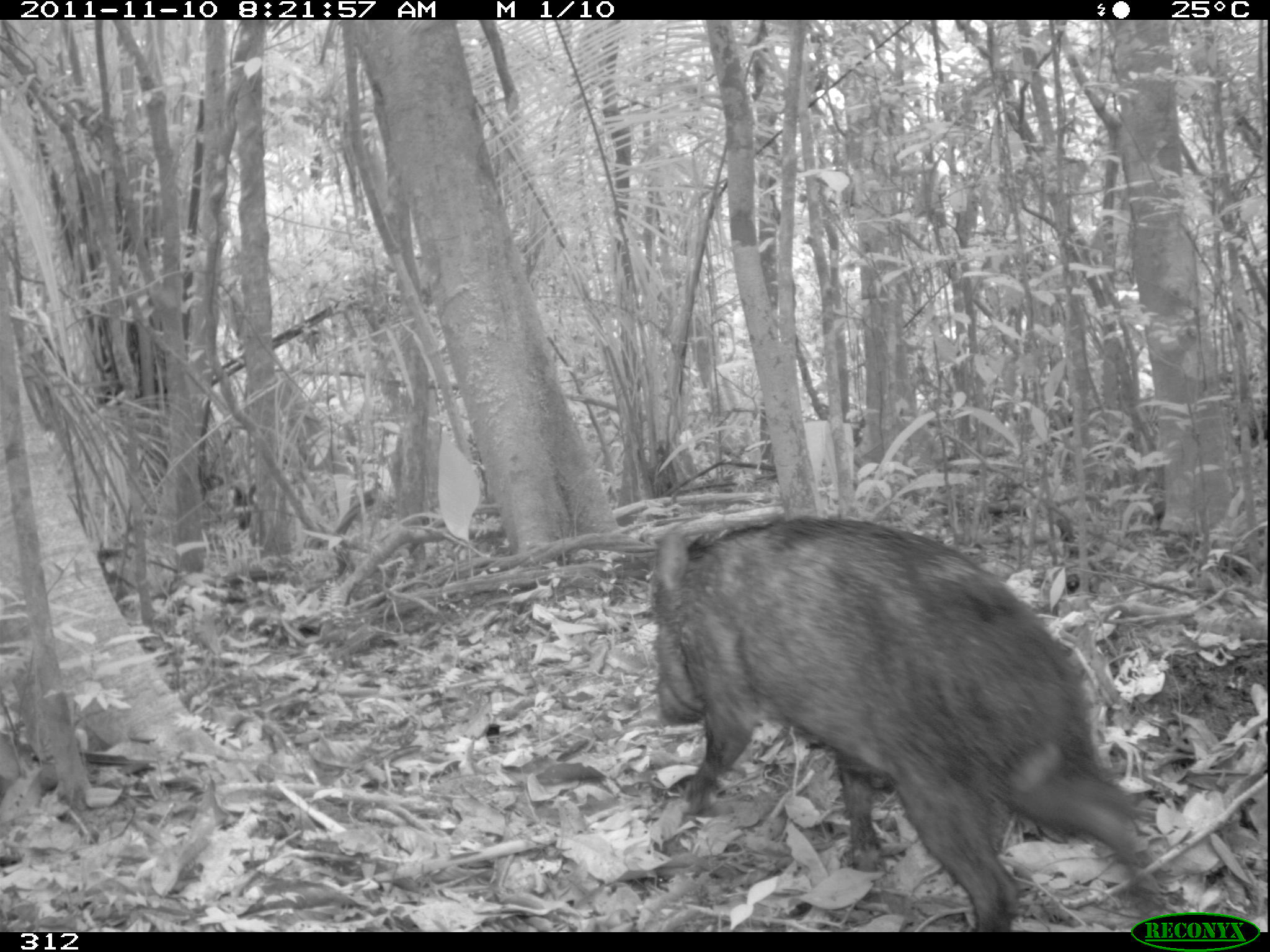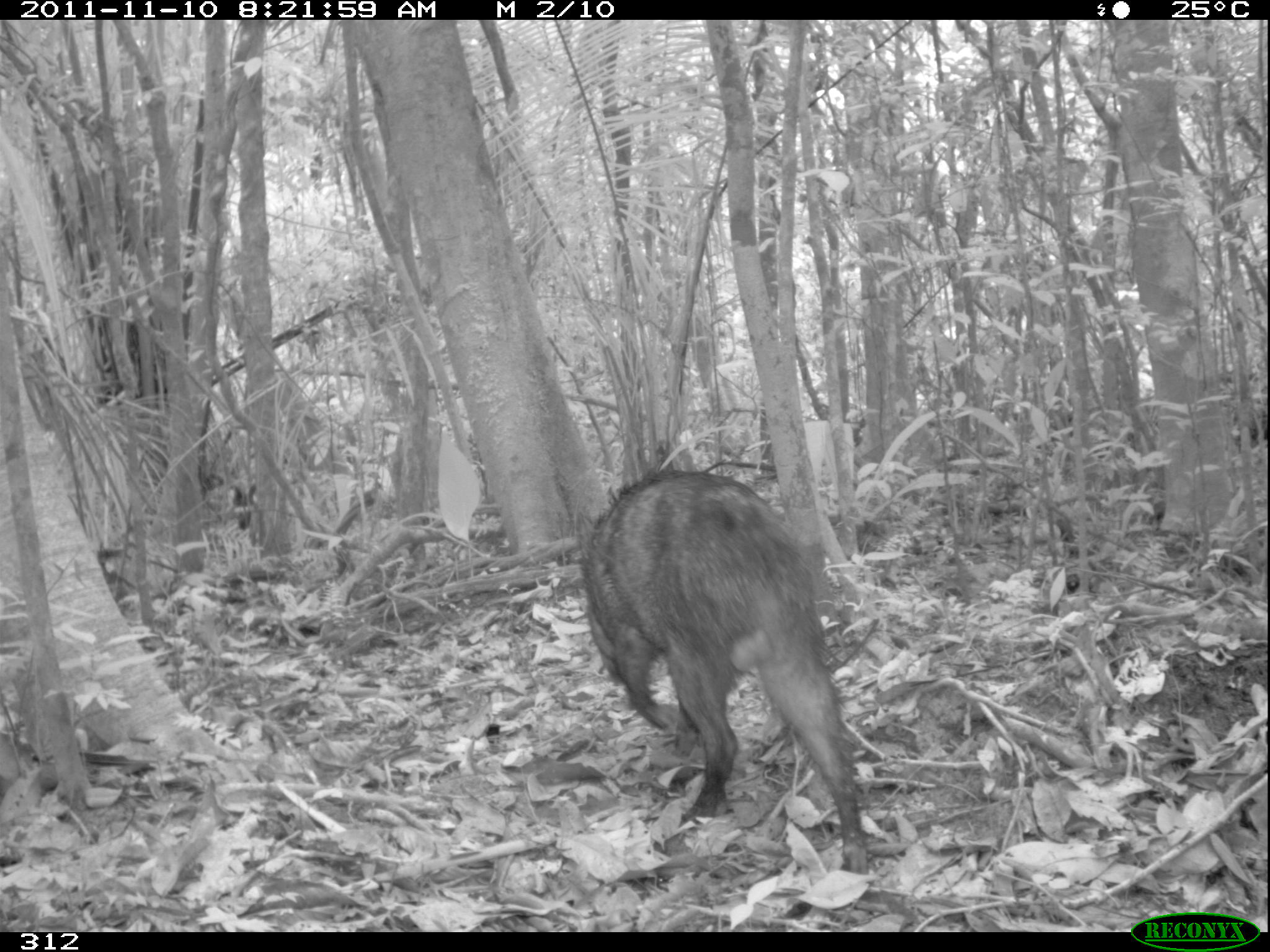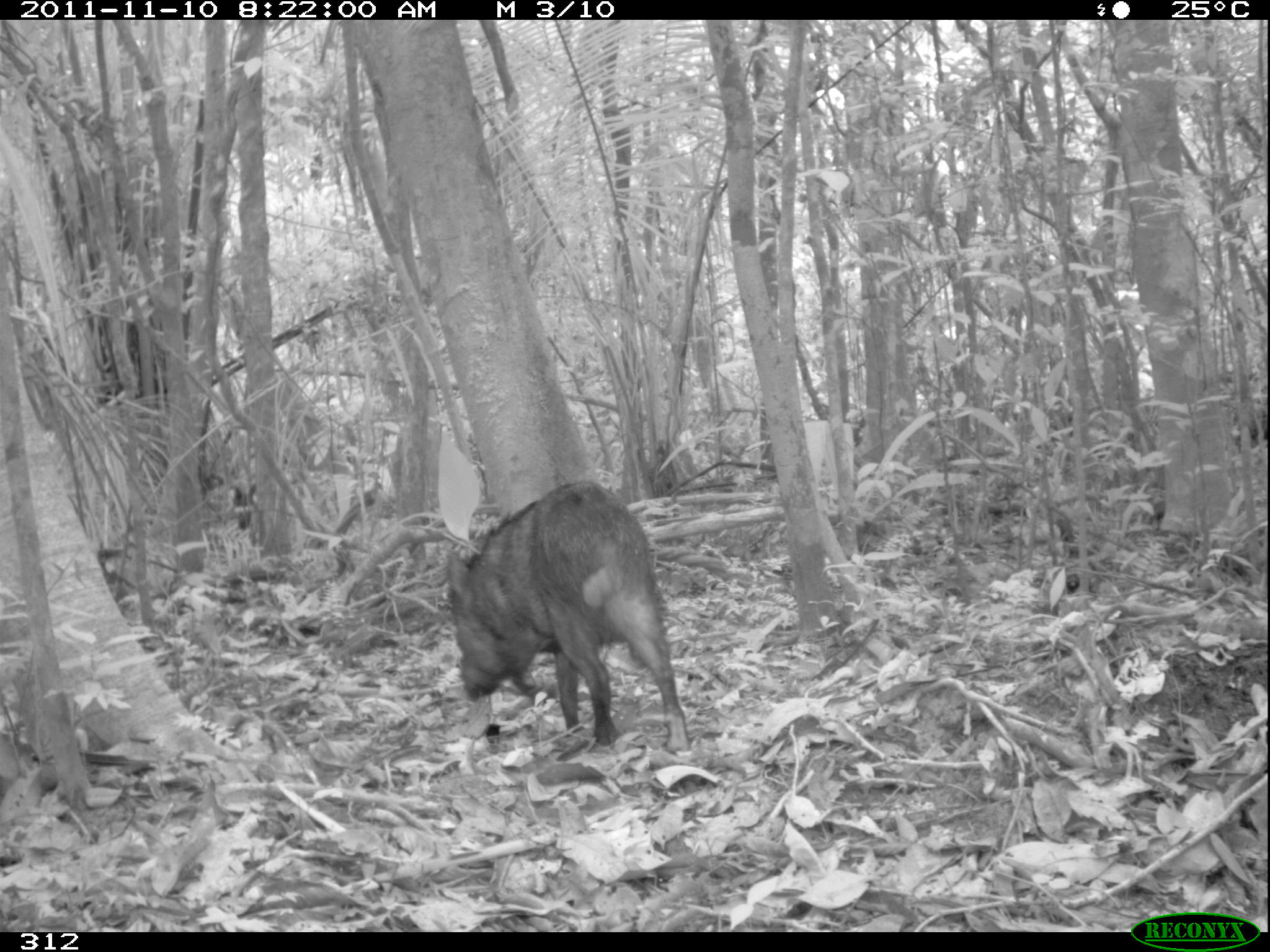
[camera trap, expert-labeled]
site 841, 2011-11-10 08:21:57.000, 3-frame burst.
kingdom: Animalia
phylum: Chordata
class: Mammalia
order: Artiodactyla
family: Tayassuidae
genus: Pecari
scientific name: Pecari tajacu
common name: collared peccary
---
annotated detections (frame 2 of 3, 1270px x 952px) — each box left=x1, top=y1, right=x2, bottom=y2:
pecari tajacu: left=578, top=464, right=870, bottom=875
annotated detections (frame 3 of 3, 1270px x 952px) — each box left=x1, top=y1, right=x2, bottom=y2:
pecari tajacu: left=442, top=478, right=691, bottom=753